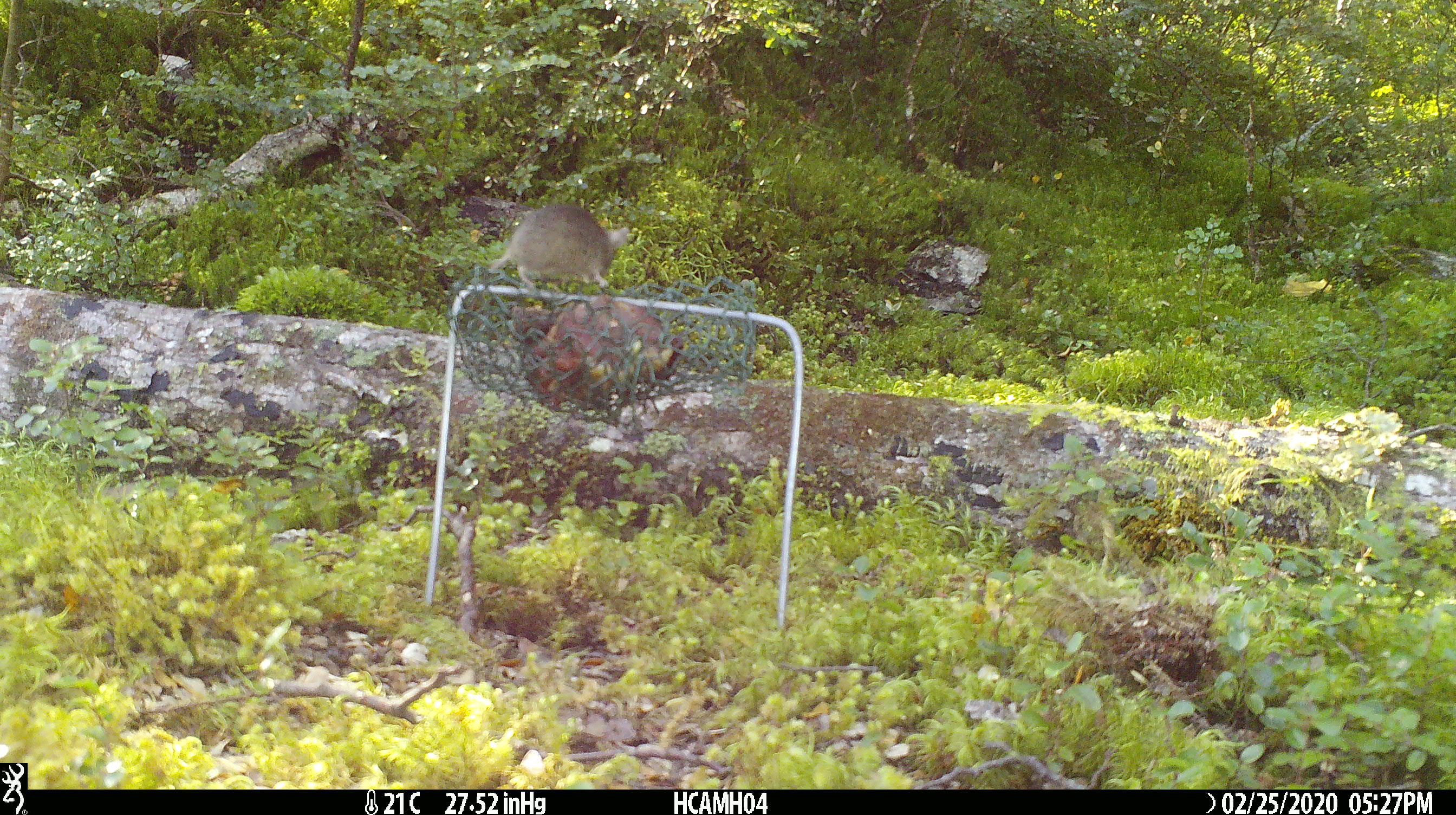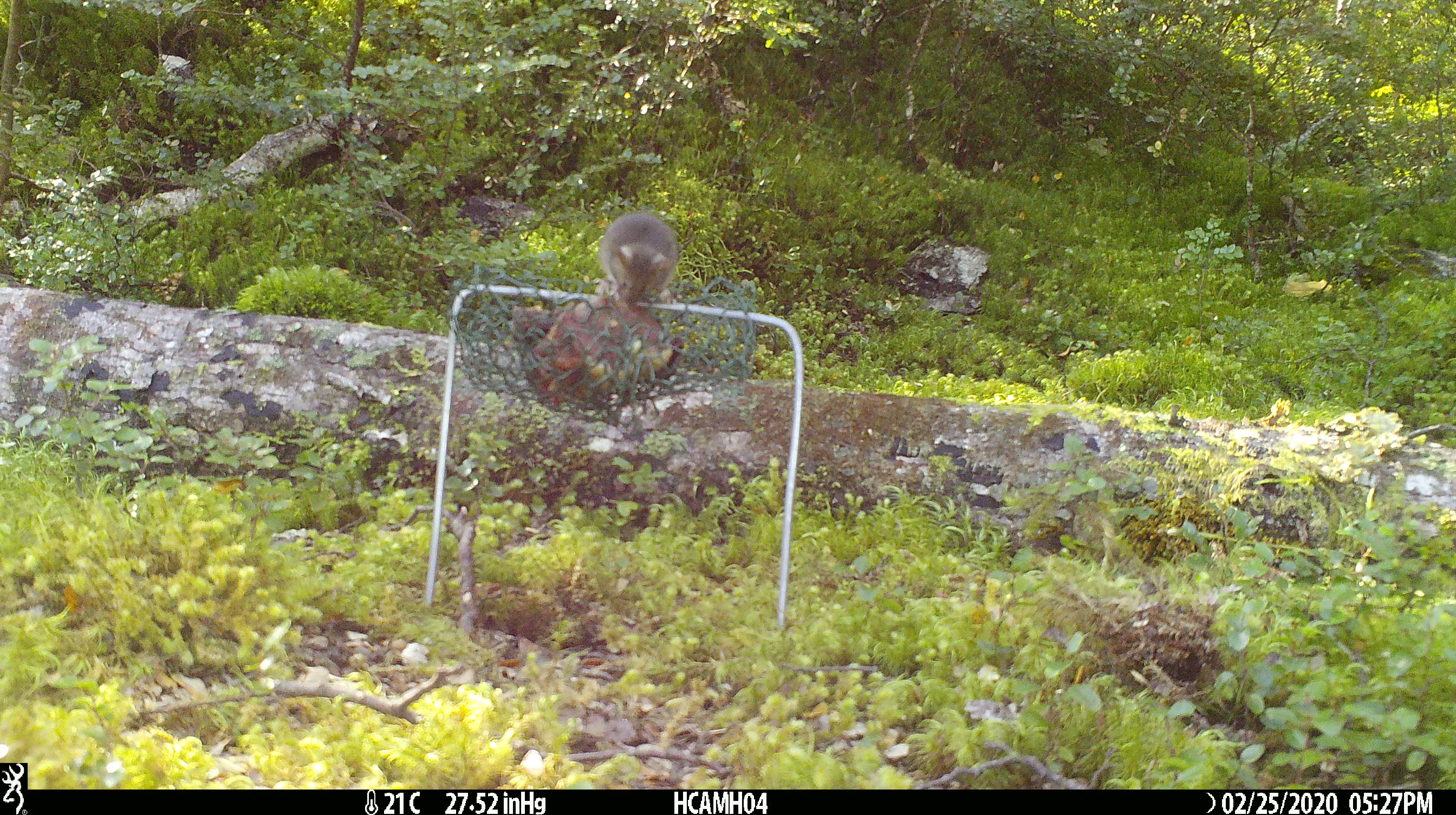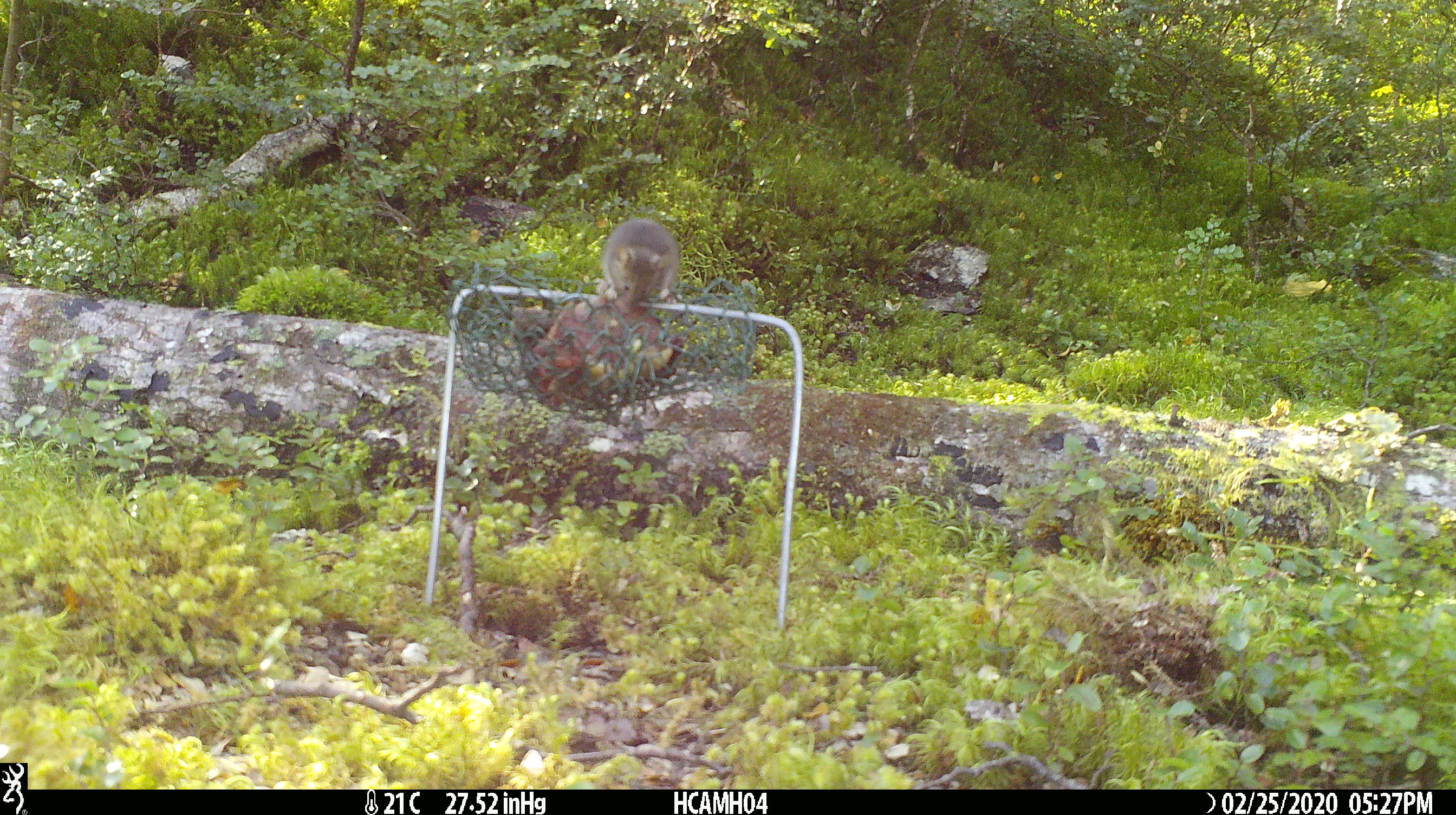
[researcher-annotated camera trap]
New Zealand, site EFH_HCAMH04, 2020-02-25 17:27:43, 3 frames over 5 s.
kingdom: Animalia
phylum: Chordata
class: Mammalia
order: Rodentia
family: Muridae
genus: Mus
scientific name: Mus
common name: mouse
Mouse (Mus).